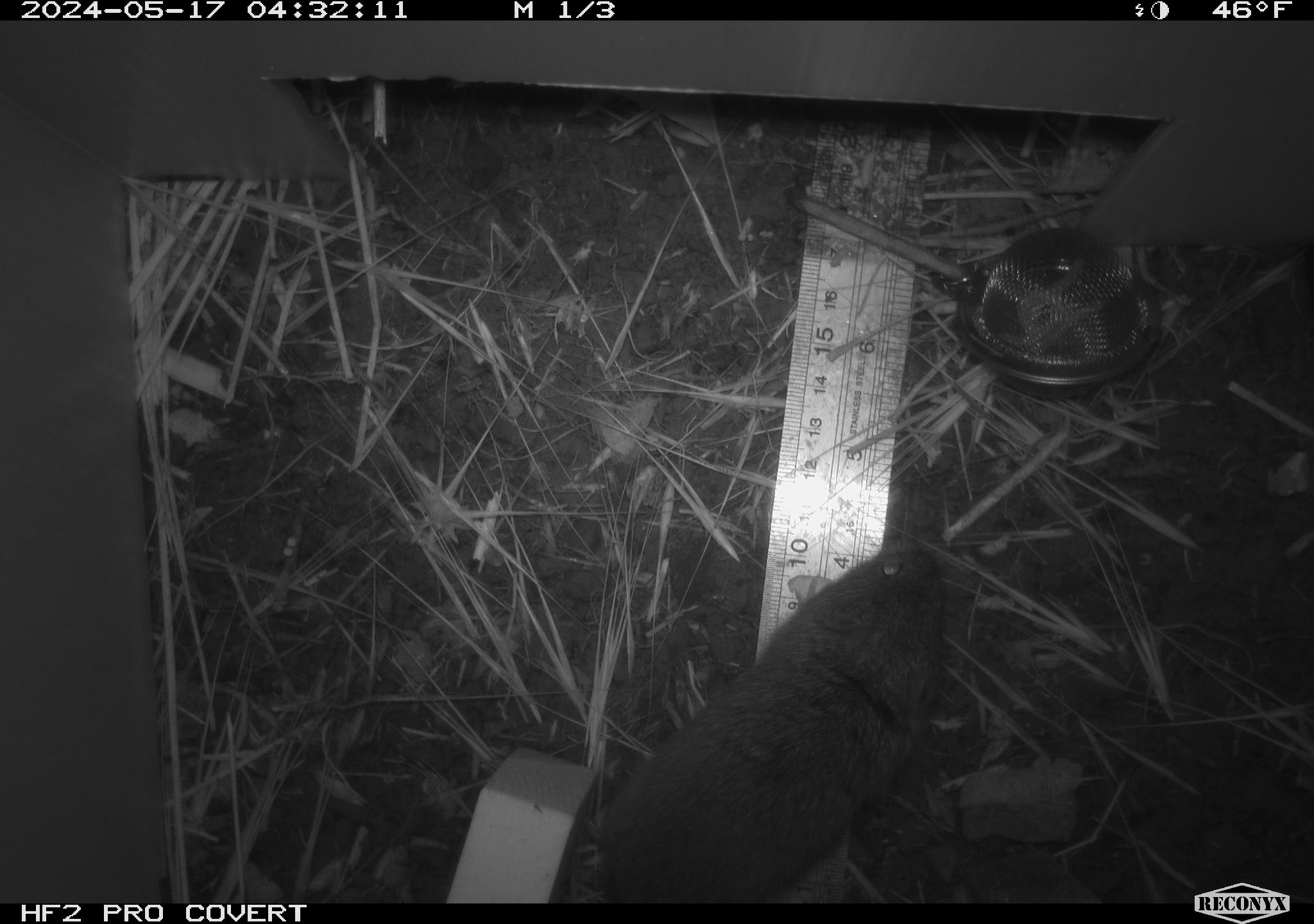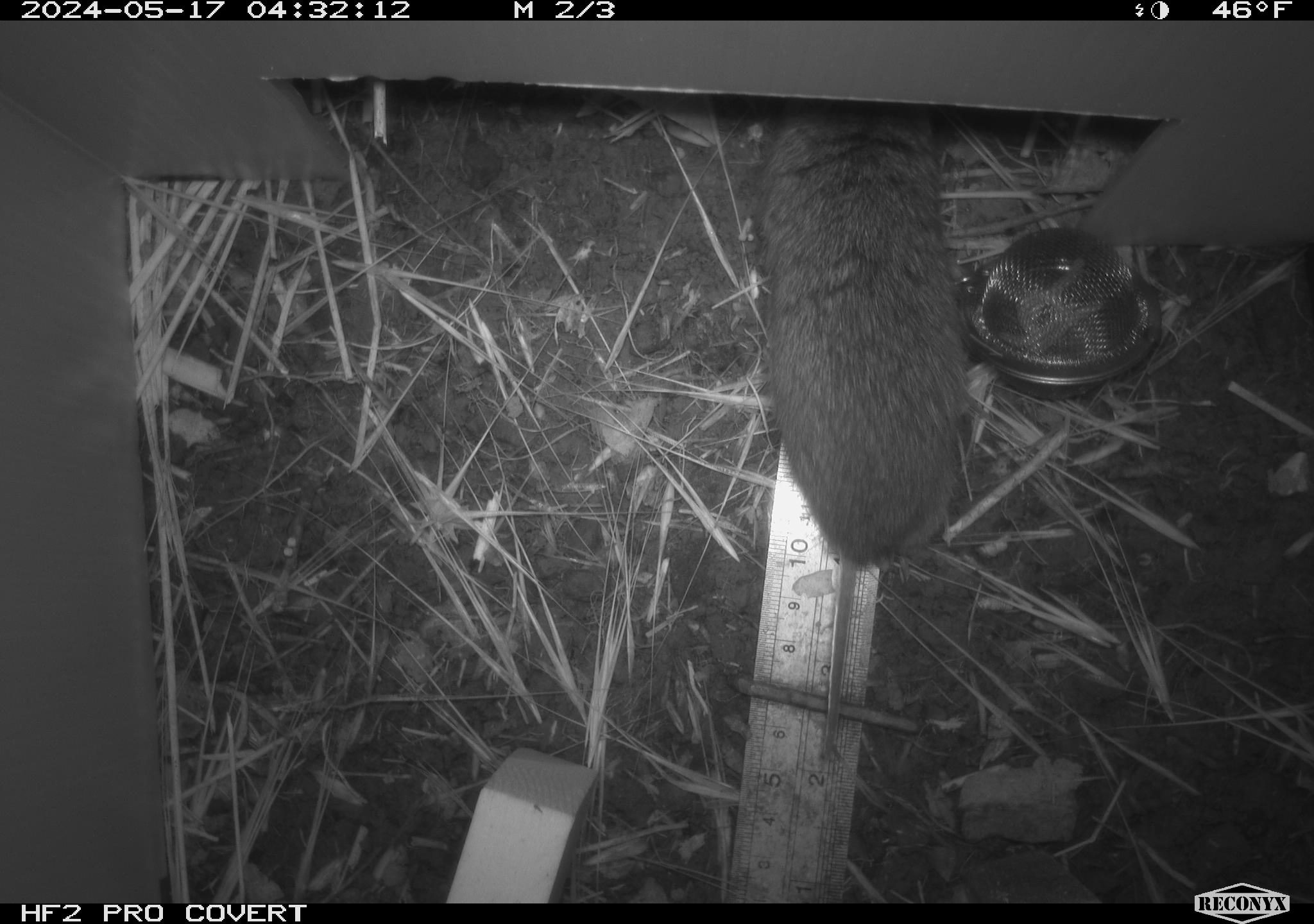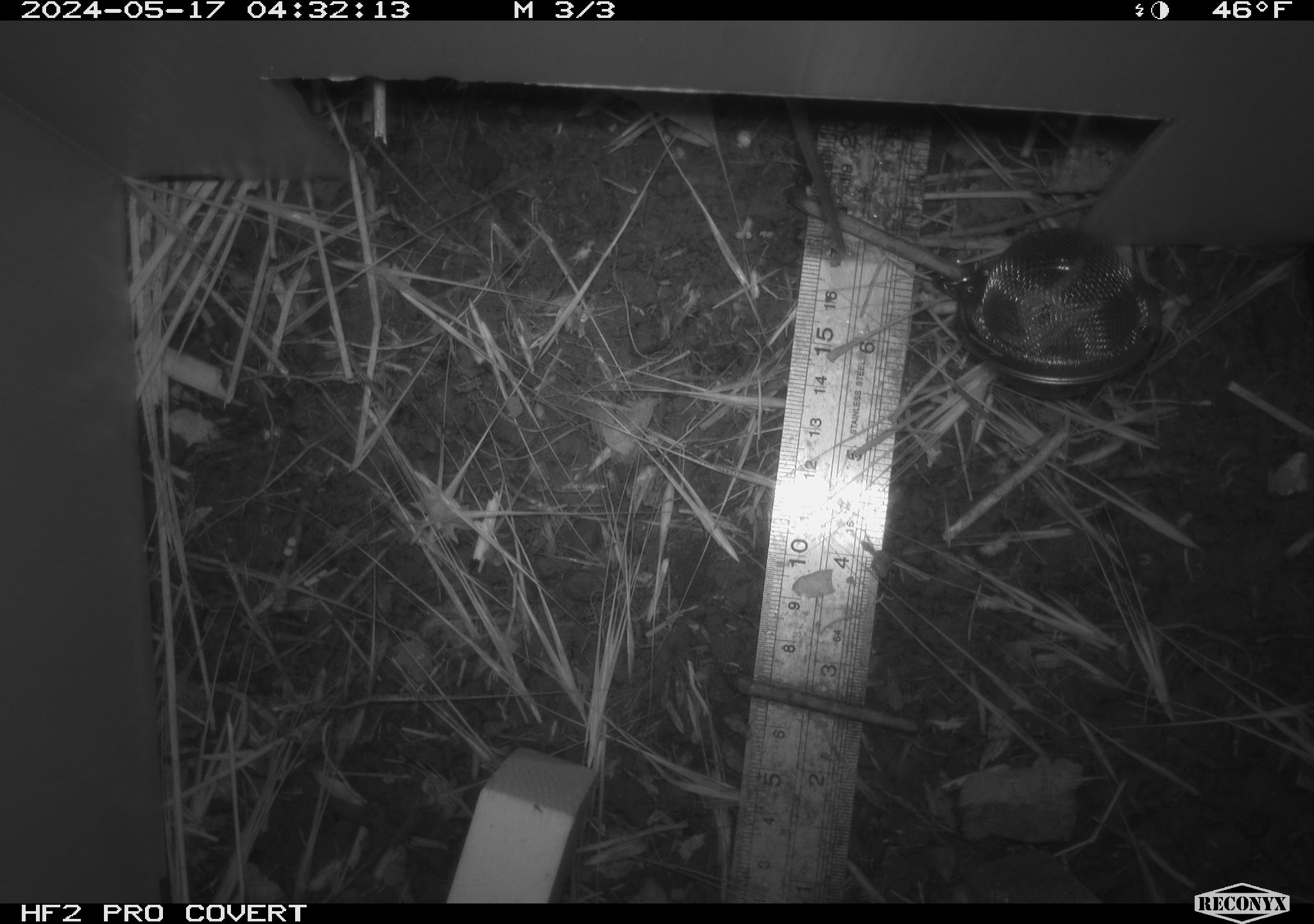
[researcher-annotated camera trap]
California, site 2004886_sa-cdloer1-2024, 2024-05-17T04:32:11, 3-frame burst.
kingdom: Animalia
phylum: Chordata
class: Mammalia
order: Rodentia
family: Cricetidae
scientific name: Arvicolinae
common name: voles, lemmings, and muskrats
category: arvicolinae subfamily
Arvicolinae subfamily (voles, lemmings, and muskrats) (Arvicolinae).